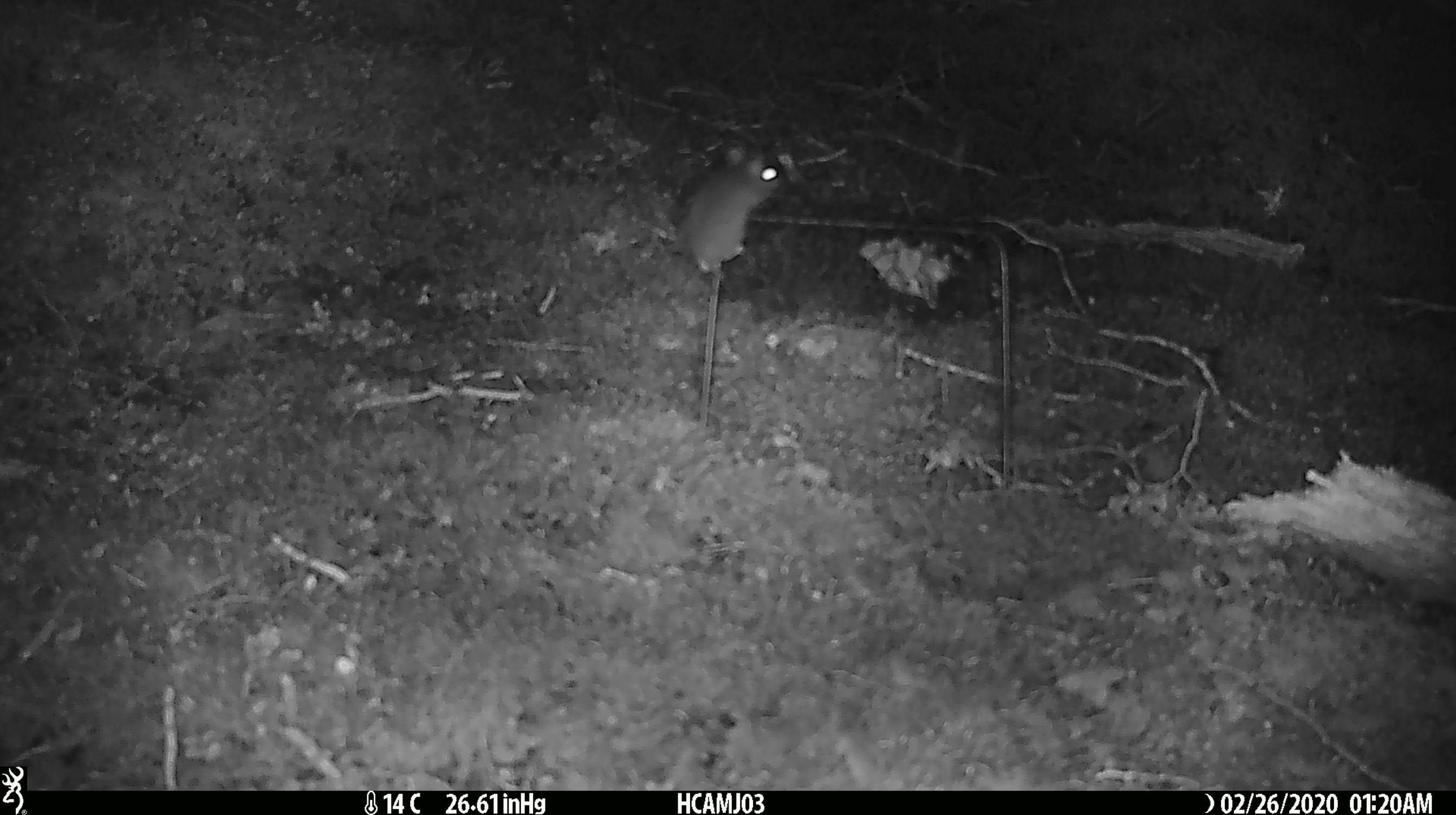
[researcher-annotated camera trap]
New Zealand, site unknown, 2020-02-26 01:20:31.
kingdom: Animalia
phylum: Chordata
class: Mammalia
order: Rodentia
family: Muridae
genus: Mus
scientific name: Mus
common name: mouse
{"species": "mouse (Mus)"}